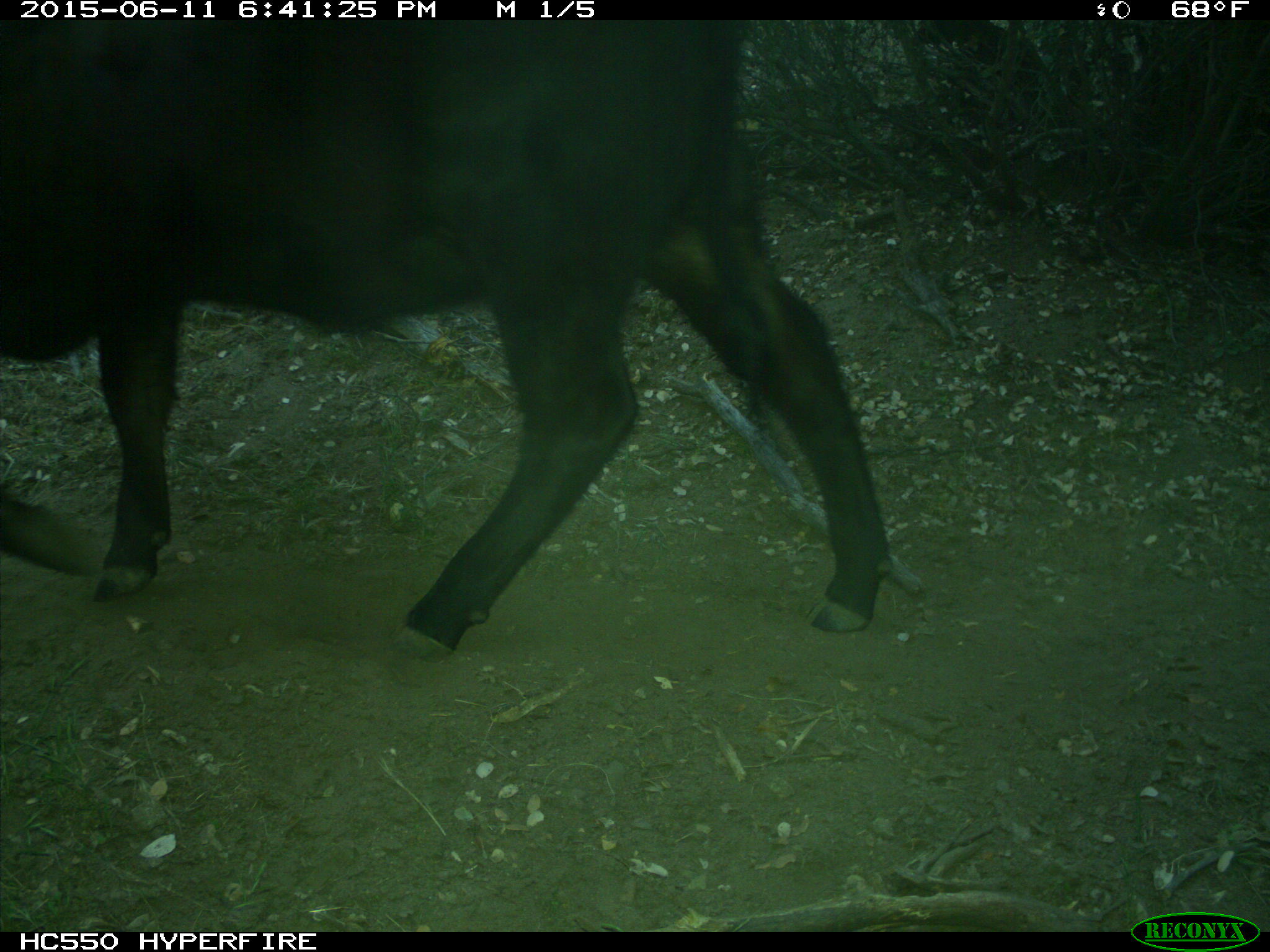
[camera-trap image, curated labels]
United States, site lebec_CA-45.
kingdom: Animalia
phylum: Chordata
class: Mammalia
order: Artiodactyla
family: Bovidae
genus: Bos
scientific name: Bos taurus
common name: domestic cow